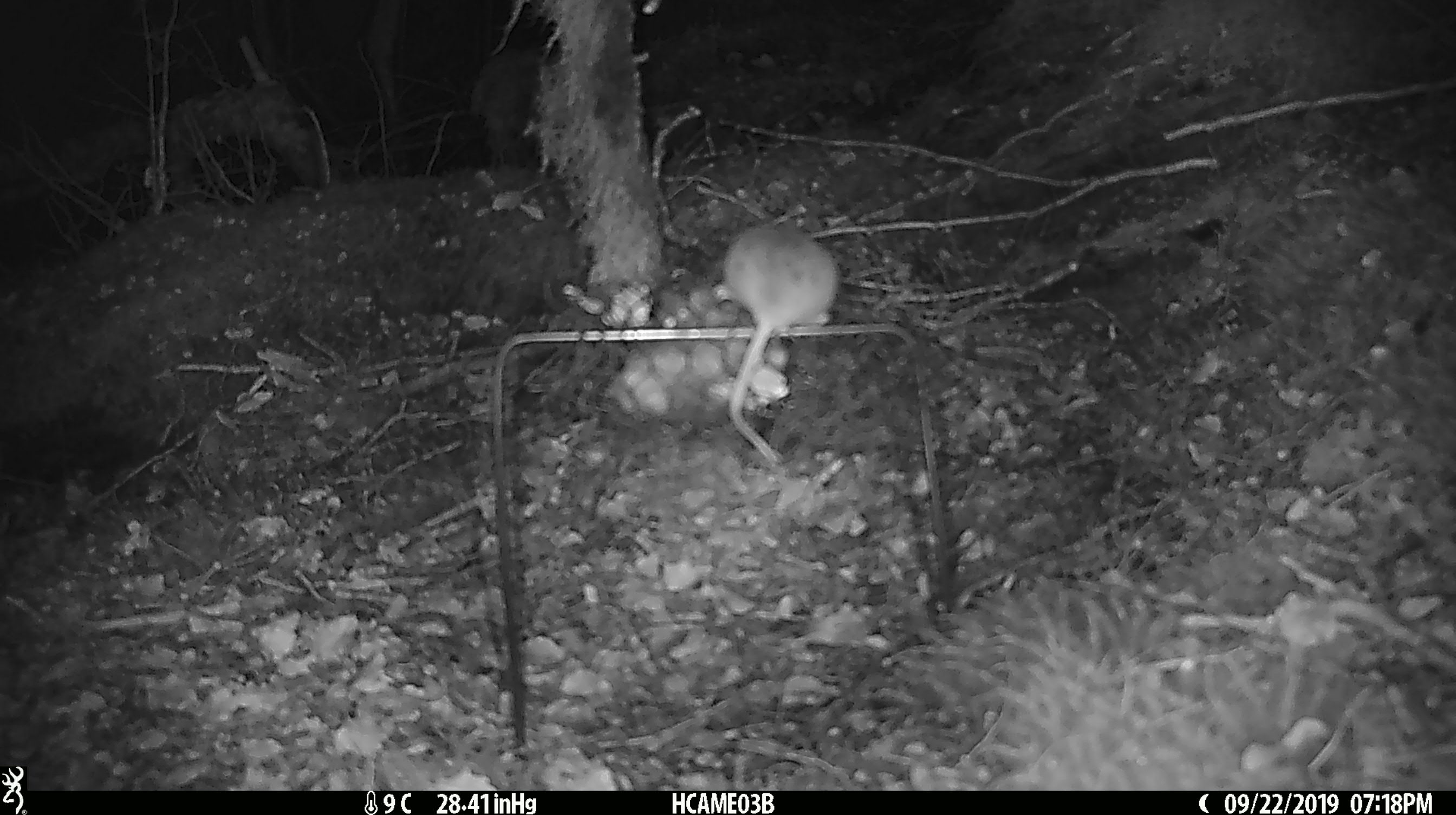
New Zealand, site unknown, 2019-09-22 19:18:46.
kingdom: Animalia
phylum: Chordata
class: Mammalia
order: Rodentia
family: Muridae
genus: Mus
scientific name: Mus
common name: mouse